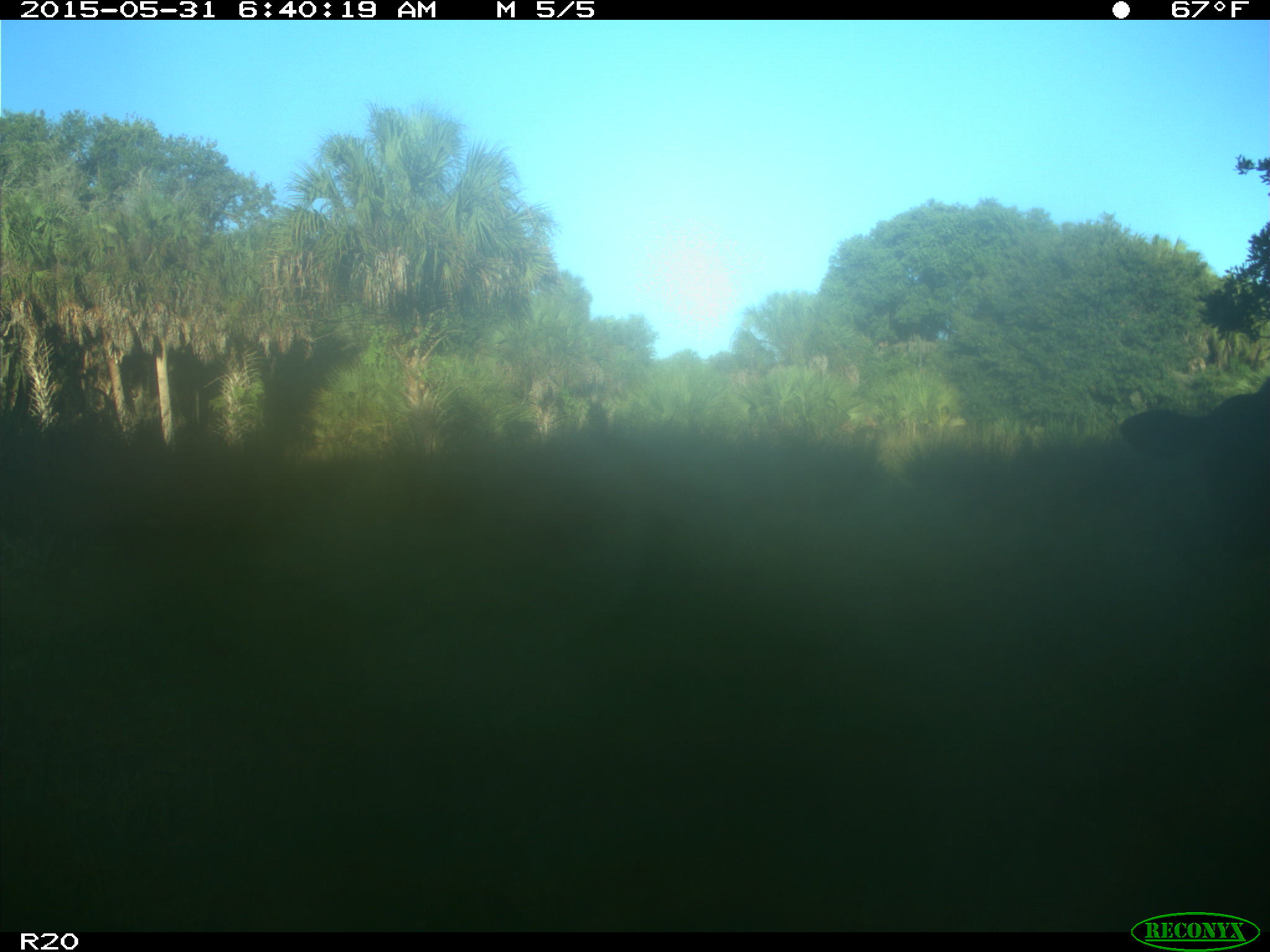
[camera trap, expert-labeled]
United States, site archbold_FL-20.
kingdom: Animalia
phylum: Chordata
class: Mammalia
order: Artiodactyla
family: Bovidae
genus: Bos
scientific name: Bos taurus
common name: domestic cow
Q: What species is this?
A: Bos taurus (domestic cow).